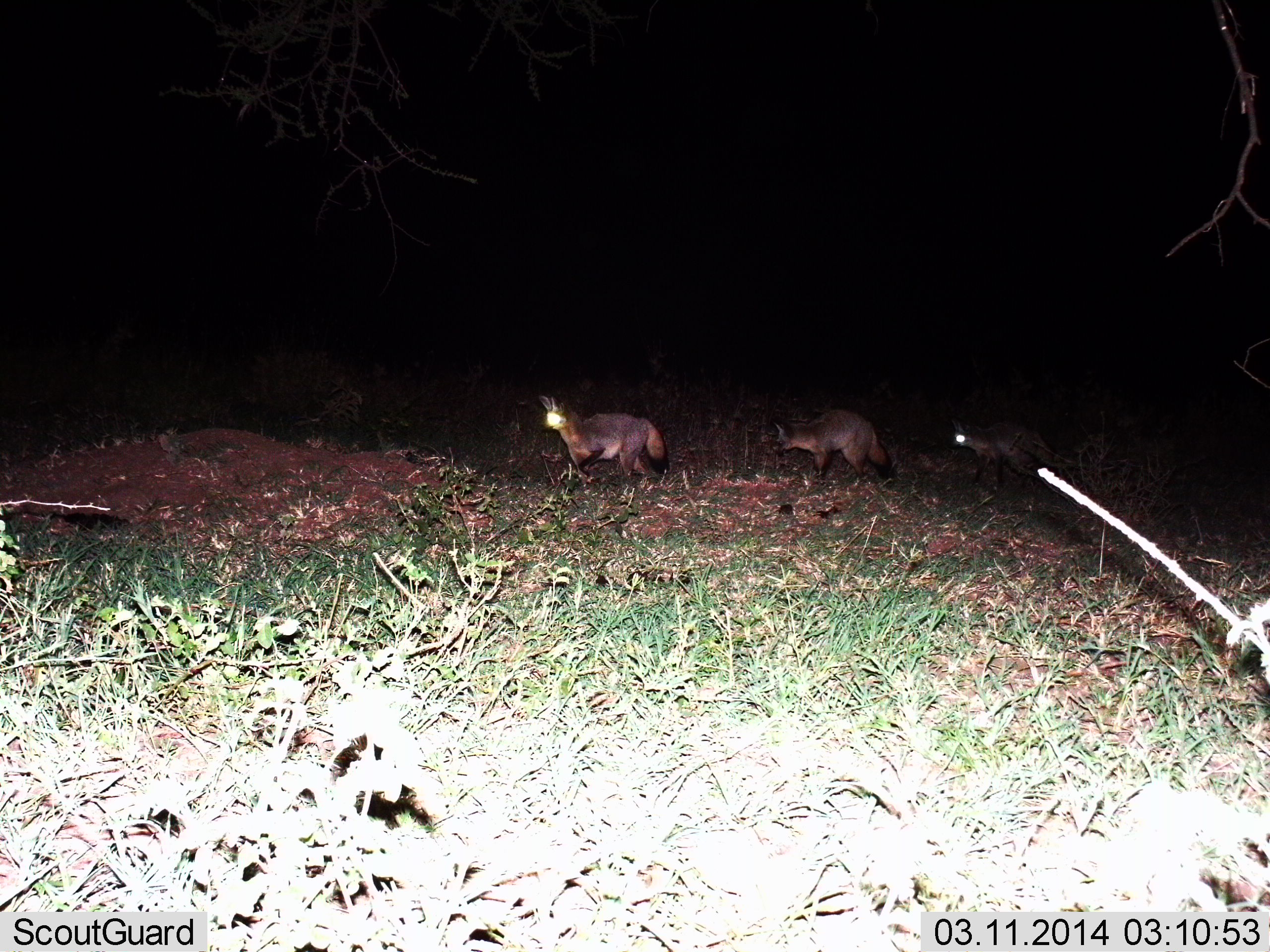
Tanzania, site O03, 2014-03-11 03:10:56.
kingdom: Animalia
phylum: Chordata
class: Mammalia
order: Carnivora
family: Canidae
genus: Otocyon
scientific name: Otocyon megalotis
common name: bat-eared fox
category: batearedfox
Batearedfox (bat-eared fox) (Otocyon megalotis), count 3. Behavior (volunteer vote fractions): standing 20%, resting 0%, moving 90%, interacting 0%. Young present (vote fraction): 0%. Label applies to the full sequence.